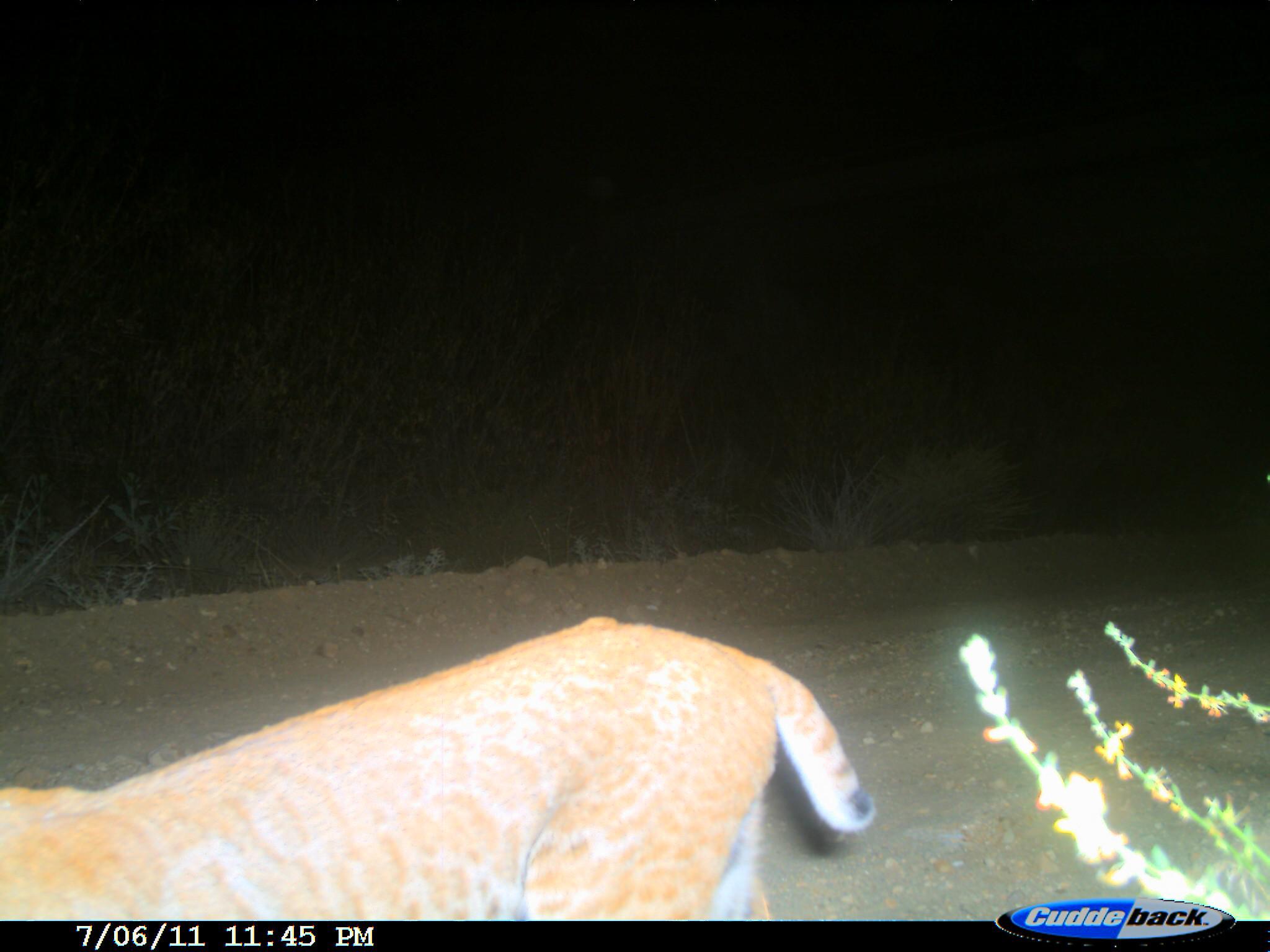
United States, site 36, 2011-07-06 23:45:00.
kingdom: Animalia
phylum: Chordata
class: Mammalia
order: Carnivora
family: Felidae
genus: Lynx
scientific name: Lynx rufus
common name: bobcat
Bobcat (Lynx rufus).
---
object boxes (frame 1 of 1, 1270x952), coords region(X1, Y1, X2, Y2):
bobcat: region(0, 614, 879, 923)